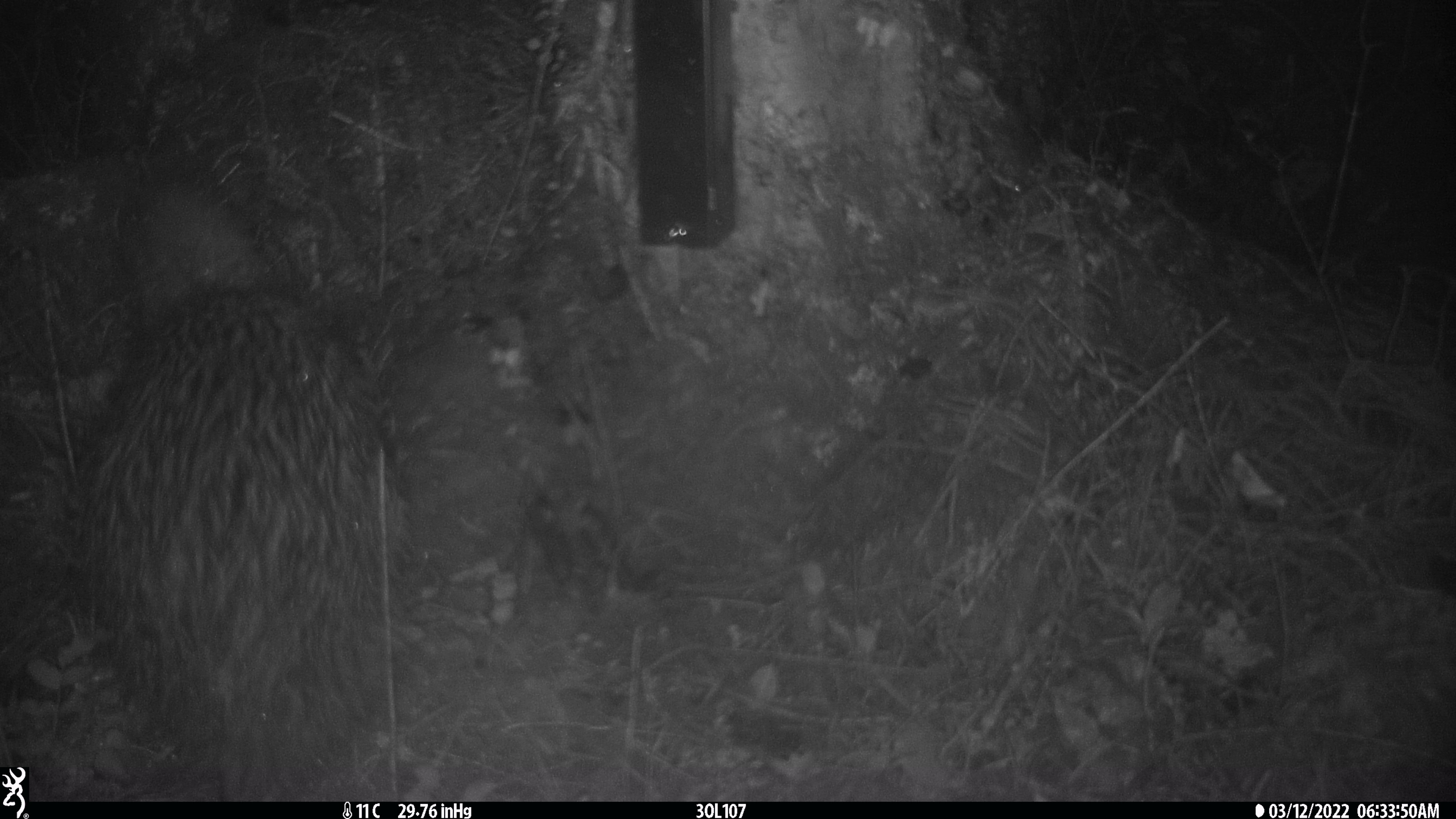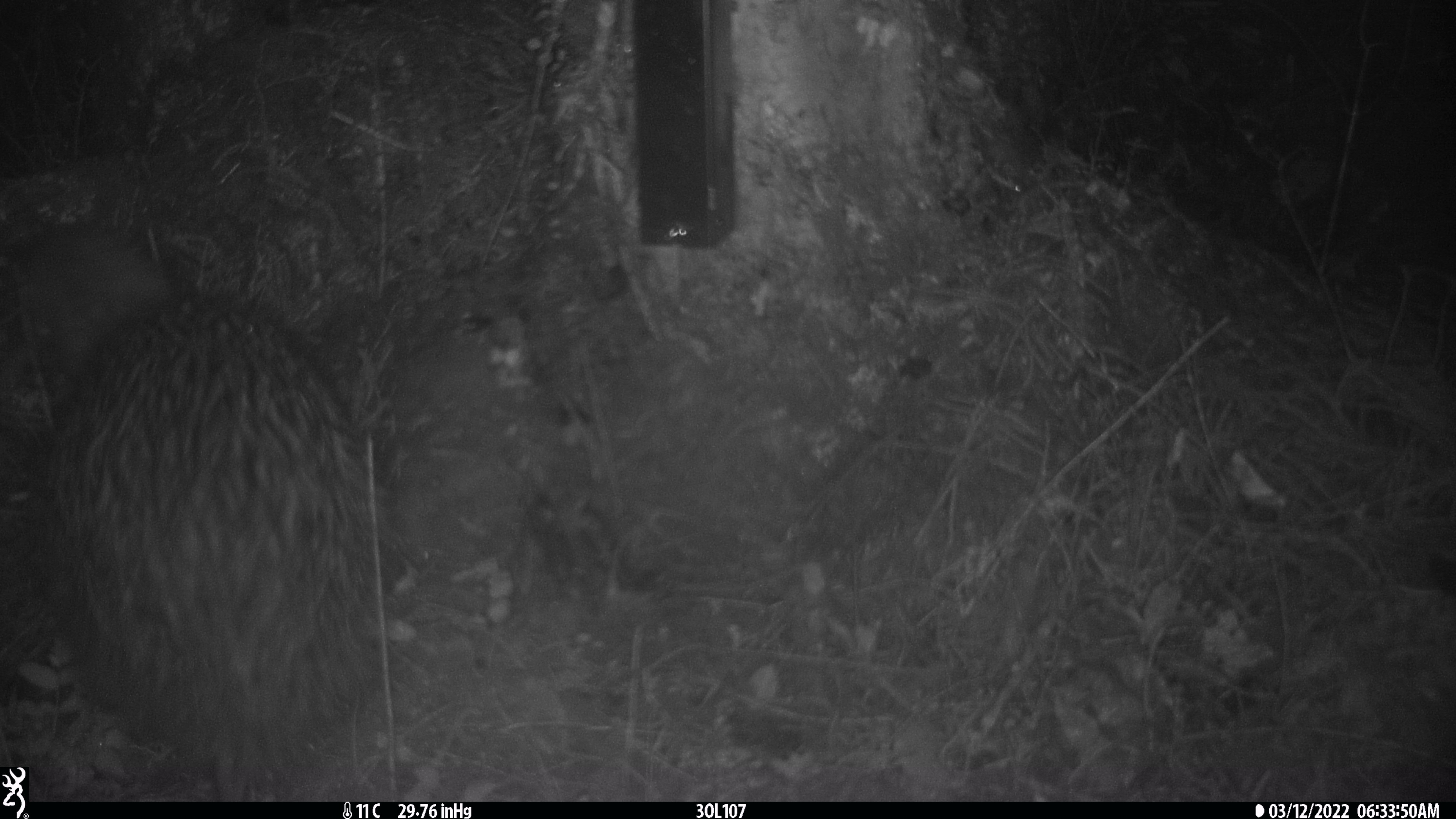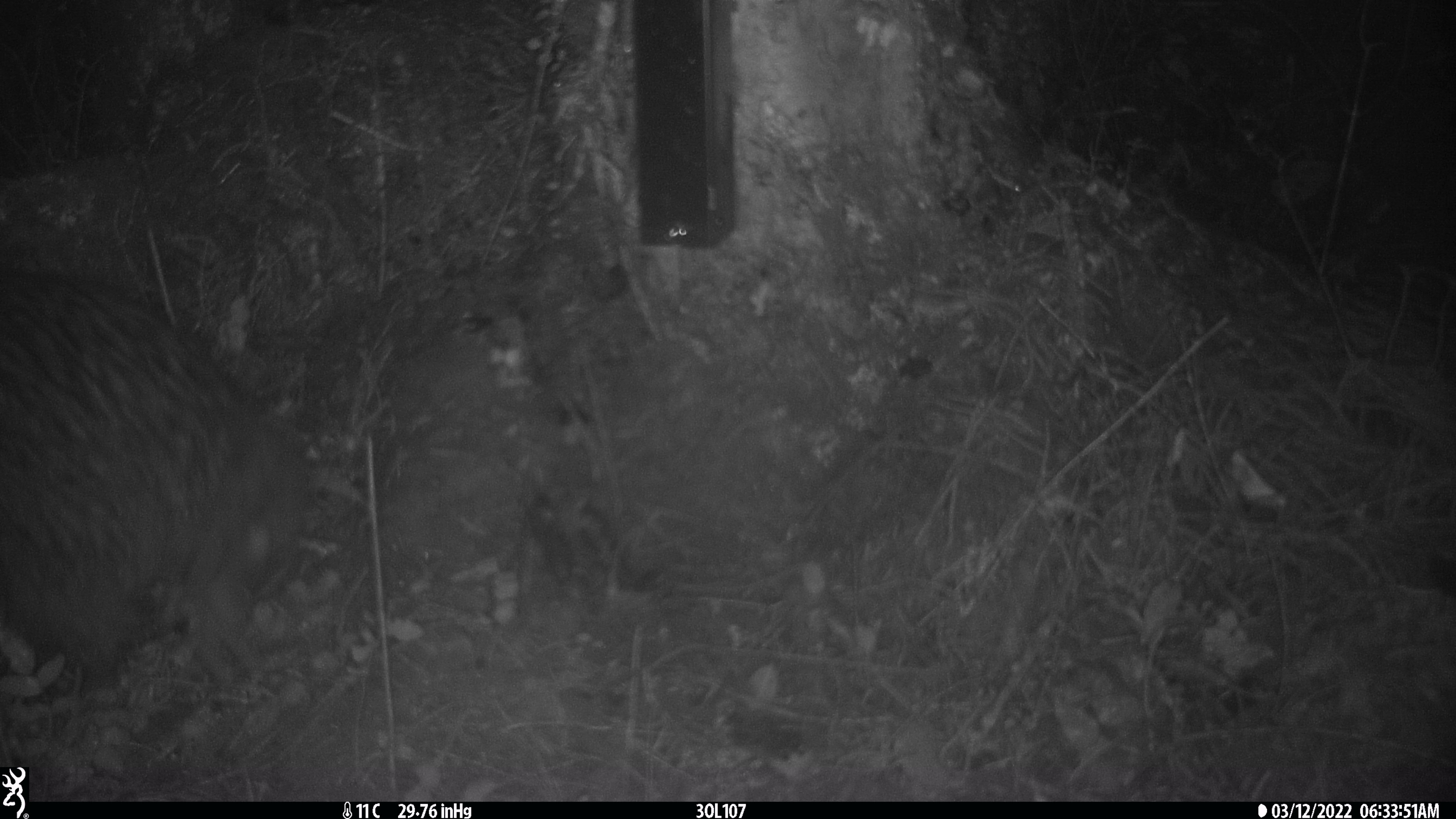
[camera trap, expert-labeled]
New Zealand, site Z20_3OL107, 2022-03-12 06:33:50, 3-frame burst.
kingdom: Animalia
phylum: Chordata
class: Aves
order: Apterygiformes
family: Apterygidae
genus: Apteryx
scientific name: Apteryx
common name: kiwi